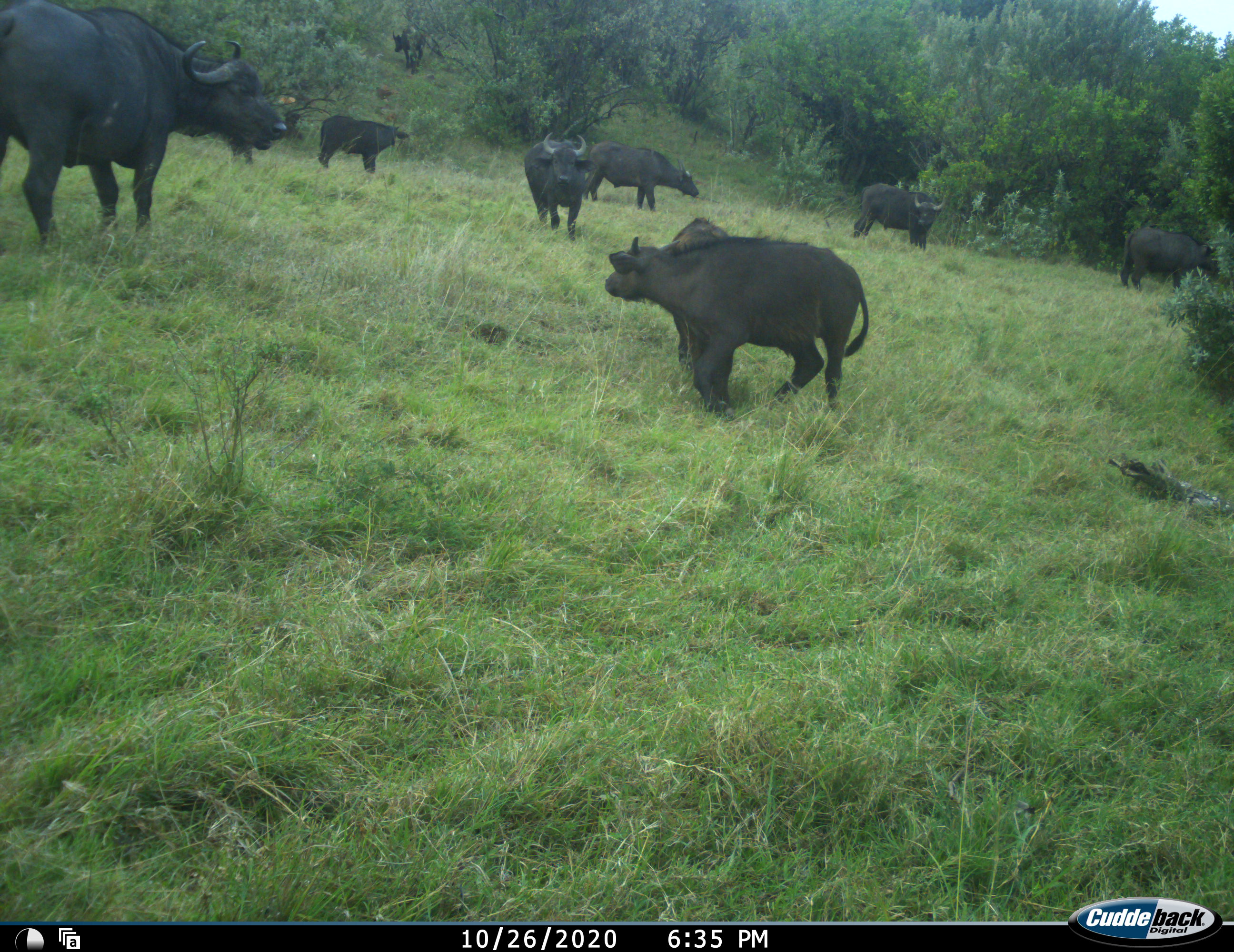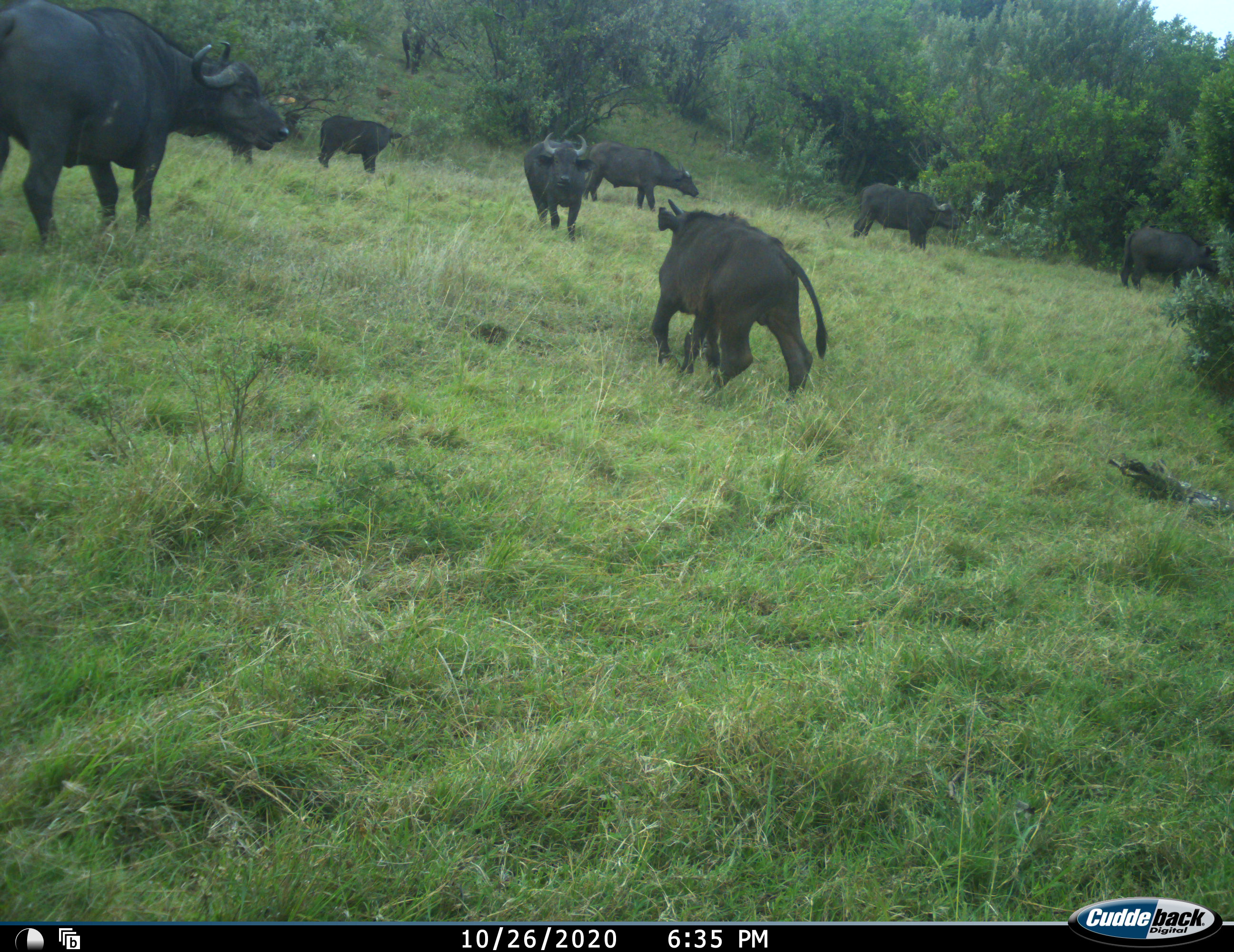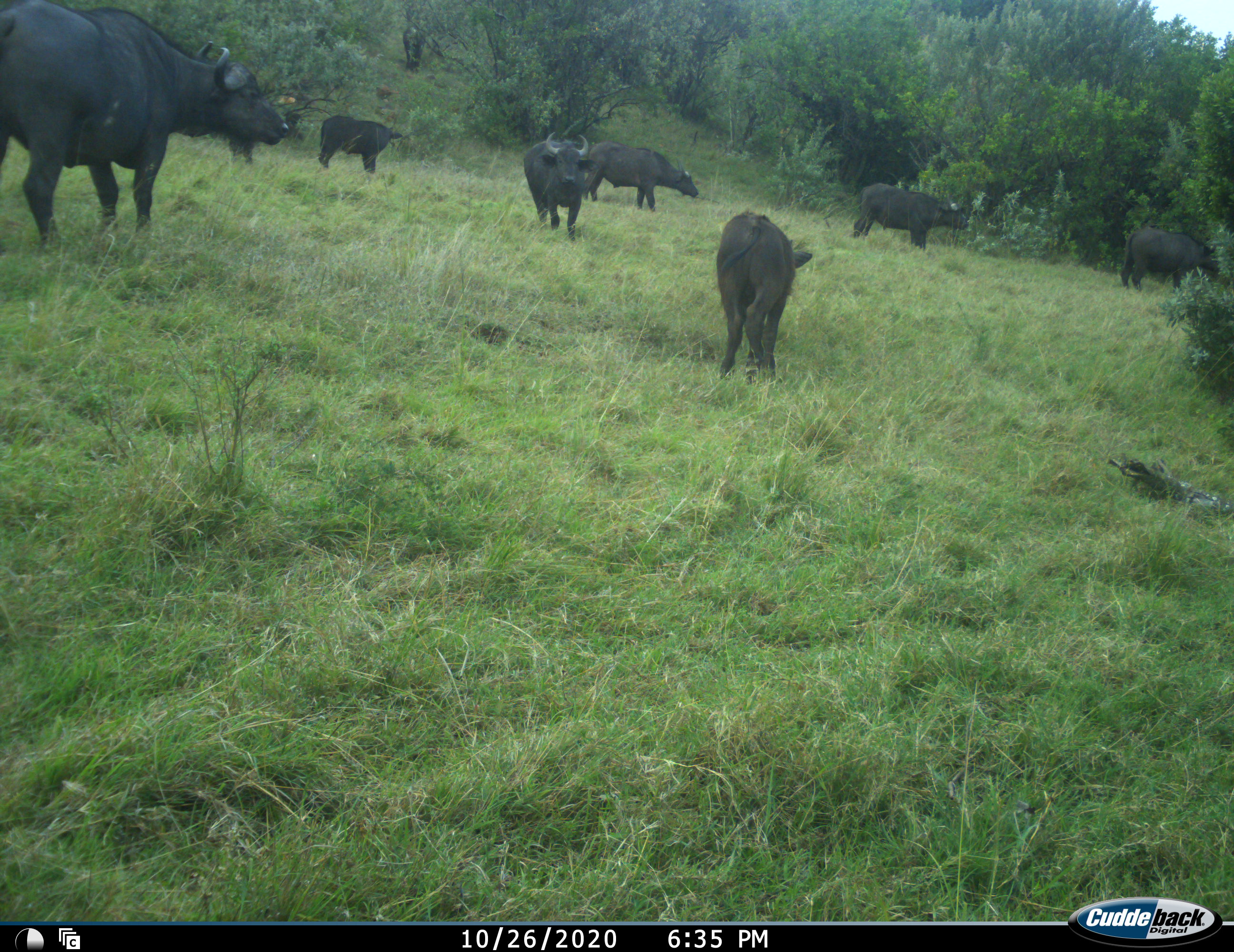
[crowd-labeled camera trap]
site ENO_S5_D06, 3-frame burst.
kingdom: Animalia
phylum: Chordata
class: Mammalia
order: Artiodactyla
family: Bovidae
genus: Syncerus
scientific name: Syncerus caffer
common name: african buffalo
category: buffalo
Buffalo (african buffalo) (Syncerus caffer), count 9. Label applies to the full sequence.